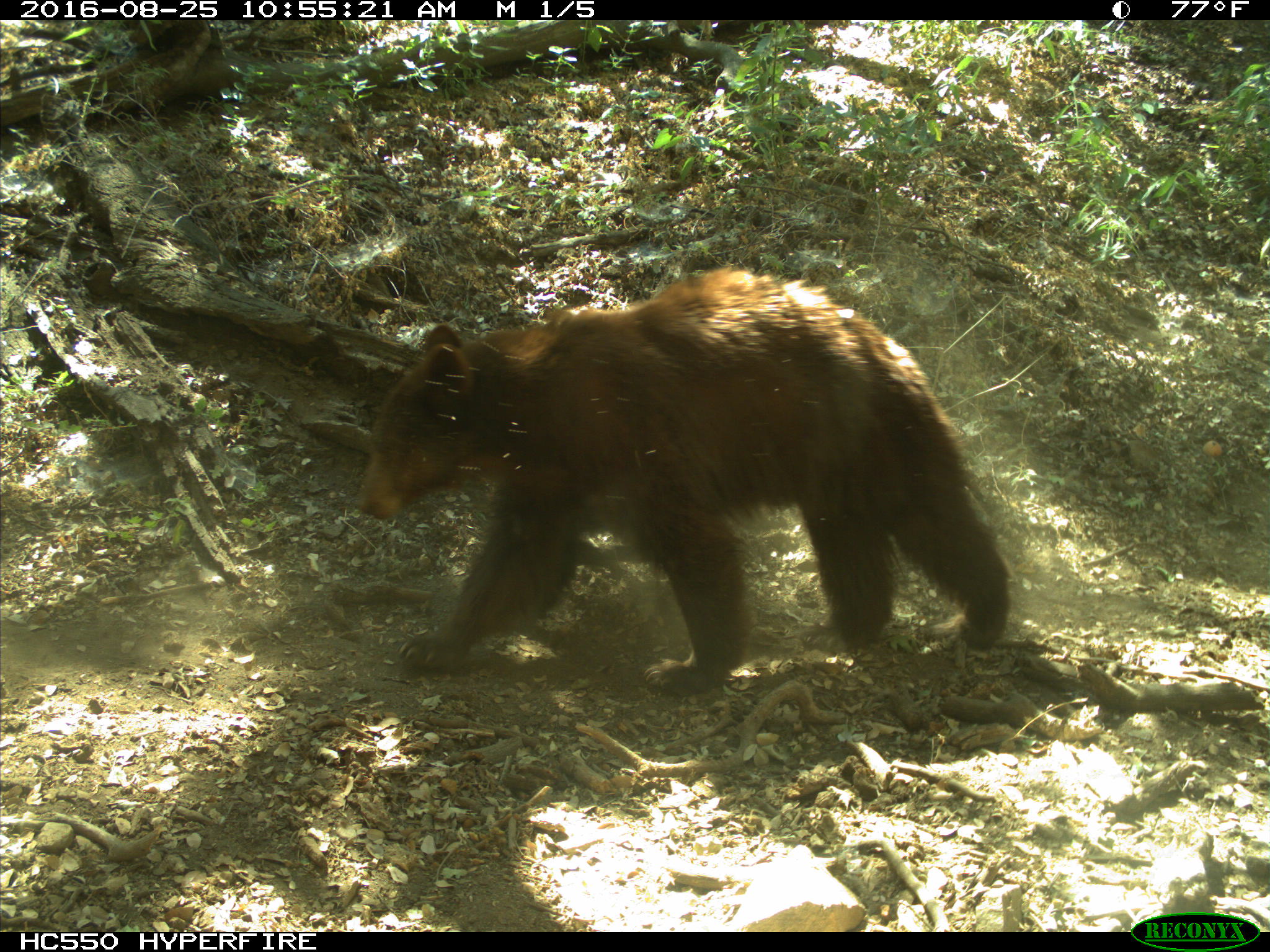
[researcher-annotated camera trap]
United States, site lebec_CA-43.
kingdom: Animalia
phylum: Chordata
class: Mammalia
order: Carnivora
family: Ursidae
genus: Ursus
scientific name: Ursus americanus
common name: american black bear